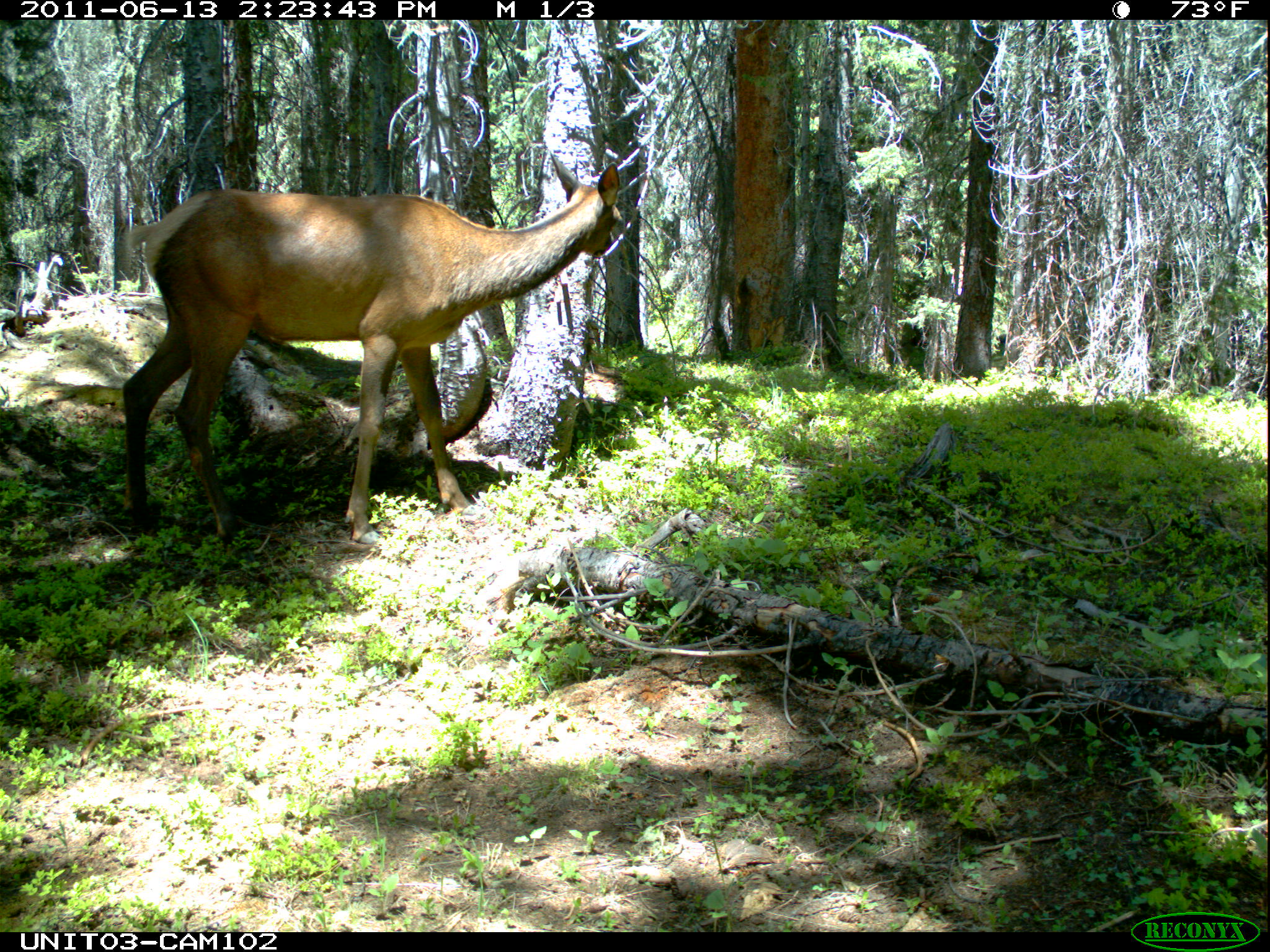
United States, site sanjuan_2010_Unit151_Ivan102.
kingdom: Animalia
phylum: Chordata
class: Mammalia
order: Artiodactyla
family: Cervidae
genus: Cervus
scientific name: Cervus elaphus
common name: red deer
Cervus elaphus (red deer).